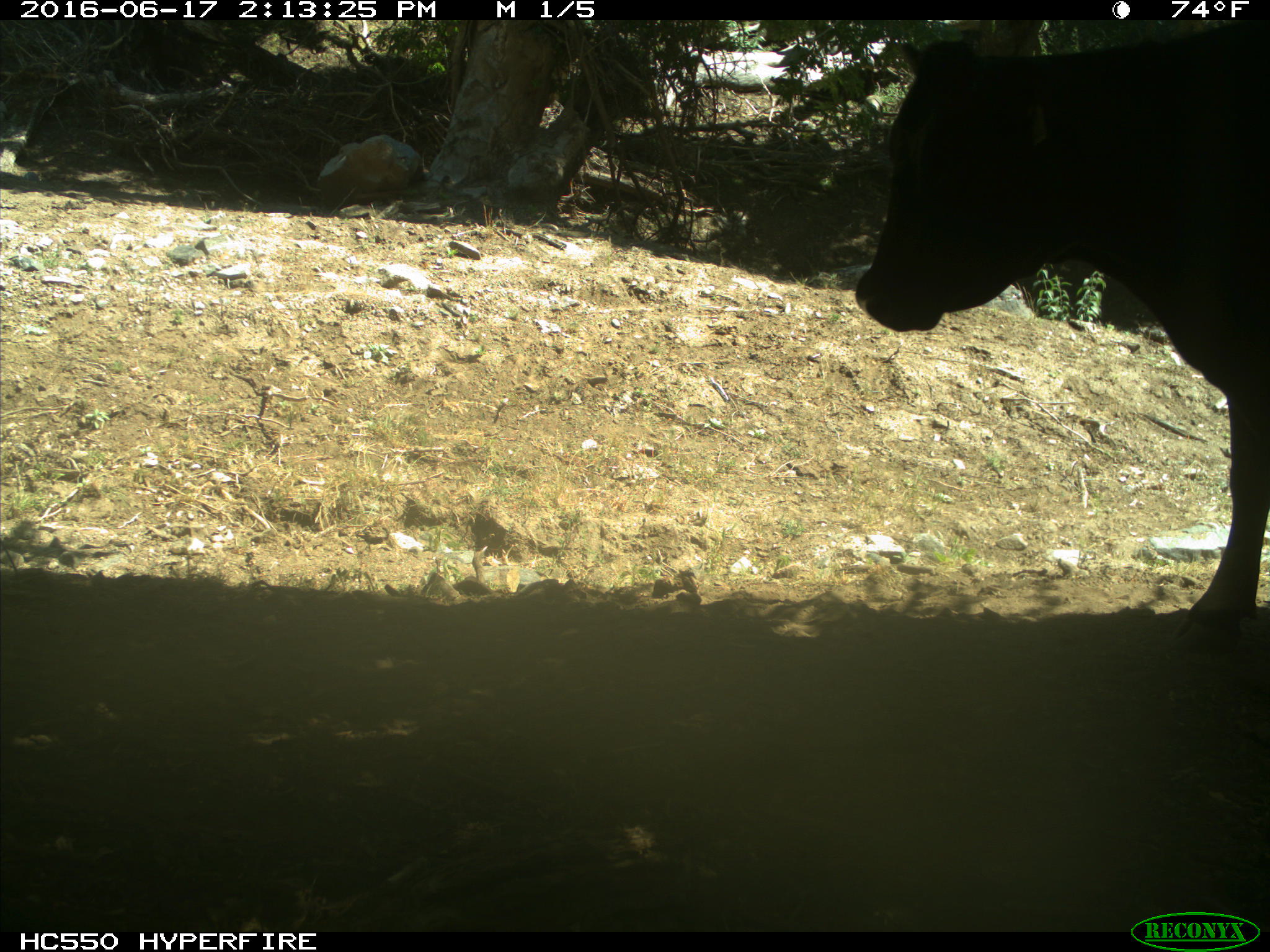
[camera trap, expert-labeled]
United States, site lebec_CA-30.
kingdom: Animalia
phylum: Chordata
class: Mammalia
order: Artiodactyla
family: Bovidae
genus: Bos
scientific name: Bos taurus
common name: domestic cow